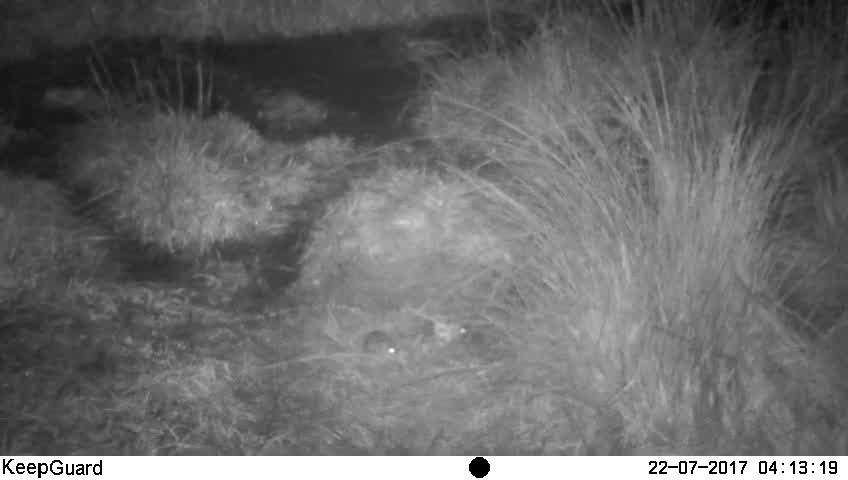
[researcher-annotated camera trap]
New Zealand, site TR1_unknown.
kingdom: Animalia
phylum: Chordata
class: Mammalia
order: Rodentia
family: Muridae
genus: Mus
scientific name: Mus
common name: mouse